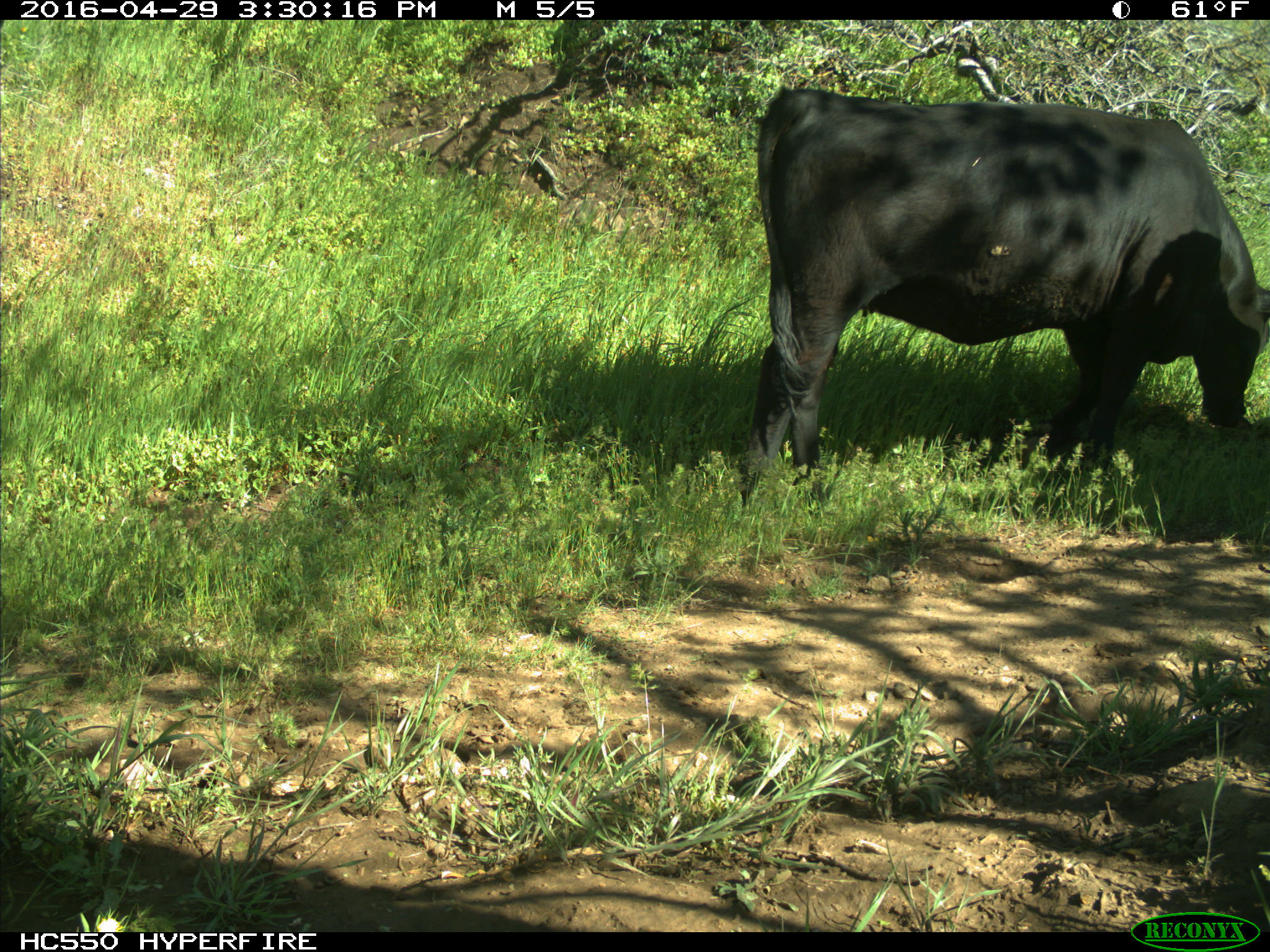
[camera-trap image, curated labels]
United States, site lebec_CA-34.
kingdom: Animalia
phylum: Chordata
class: Mammalia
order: Artiodactyla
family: Bovidae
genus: Bos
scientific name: Bos taurus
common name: domestic cow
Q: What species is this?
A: Bos taurus (domestic cow).